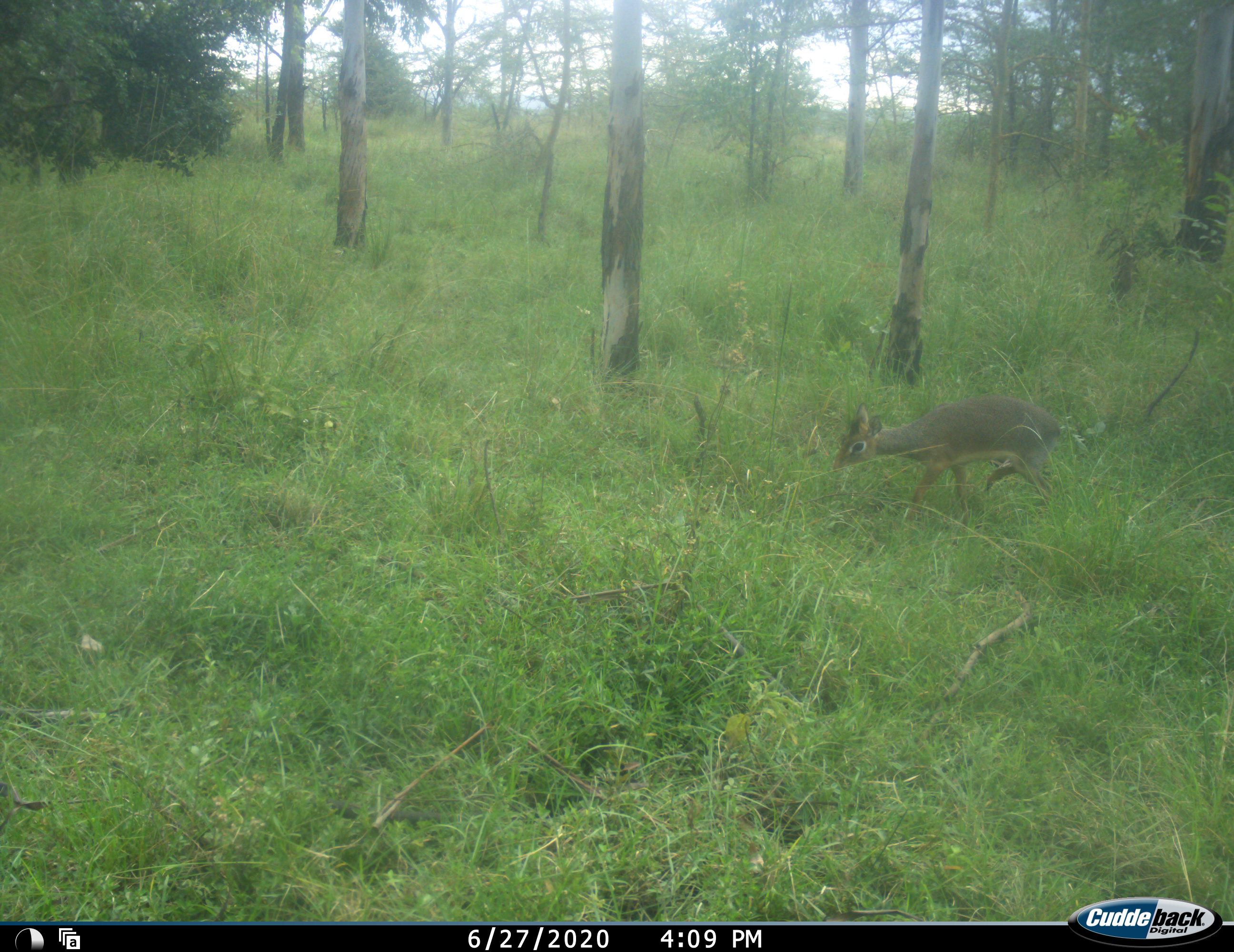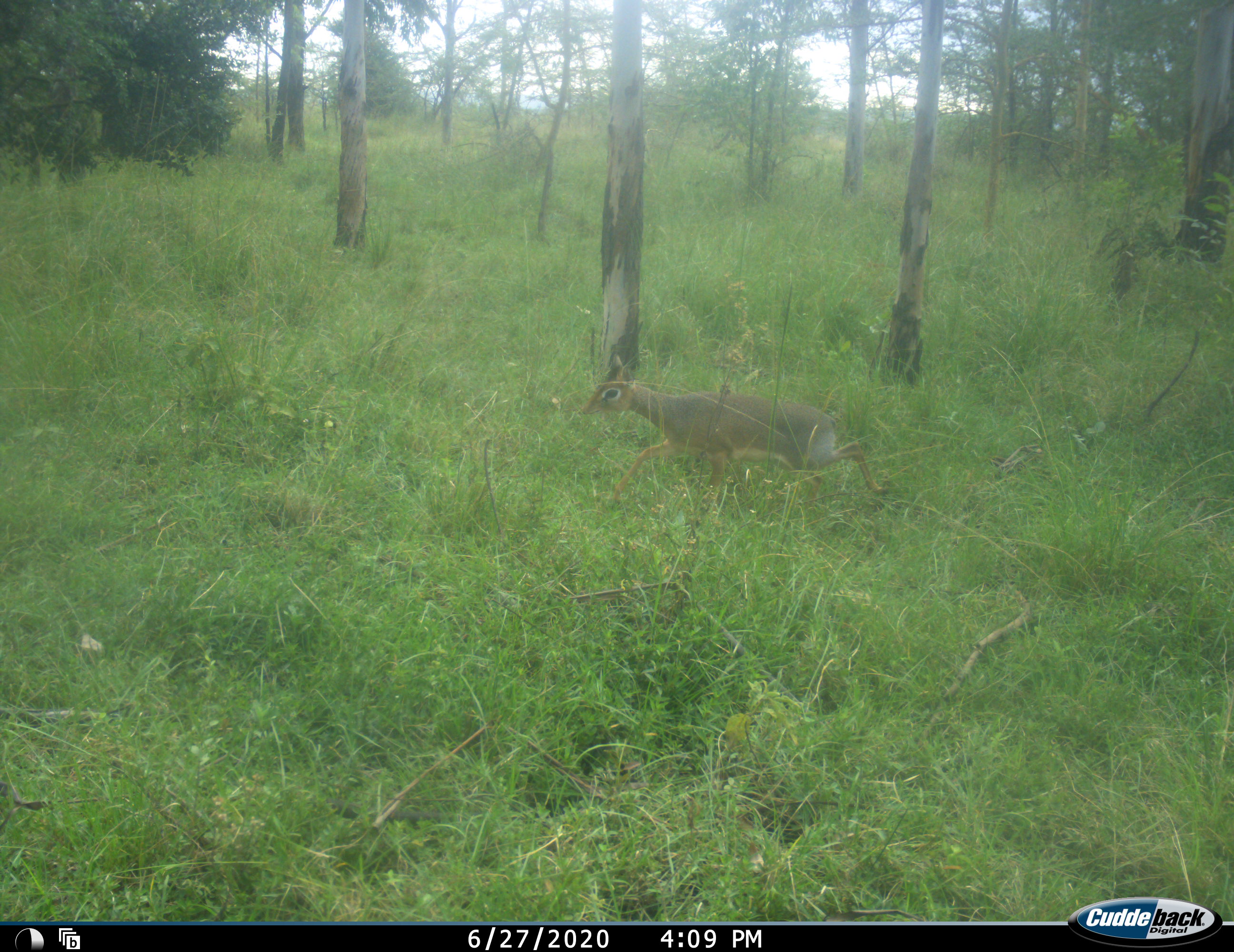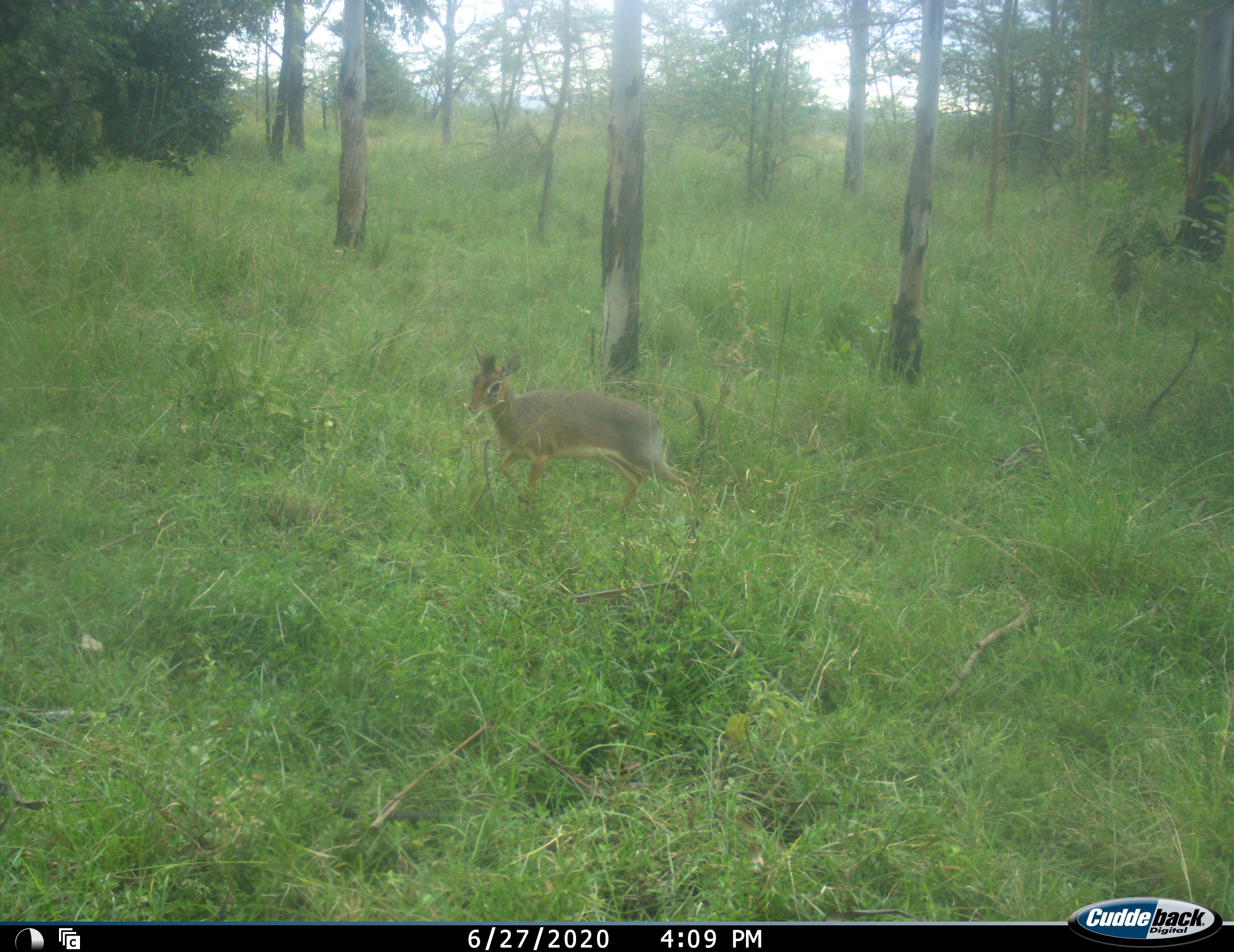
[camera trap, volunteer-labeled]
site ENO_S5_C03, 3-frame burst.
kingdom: Animalia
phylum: Chordata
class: Mammalia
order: Artiodactyla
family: Bovidae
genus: Madoqua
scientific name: Madoqua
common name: dik-dik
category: dikdik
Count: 1.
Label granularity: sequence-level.